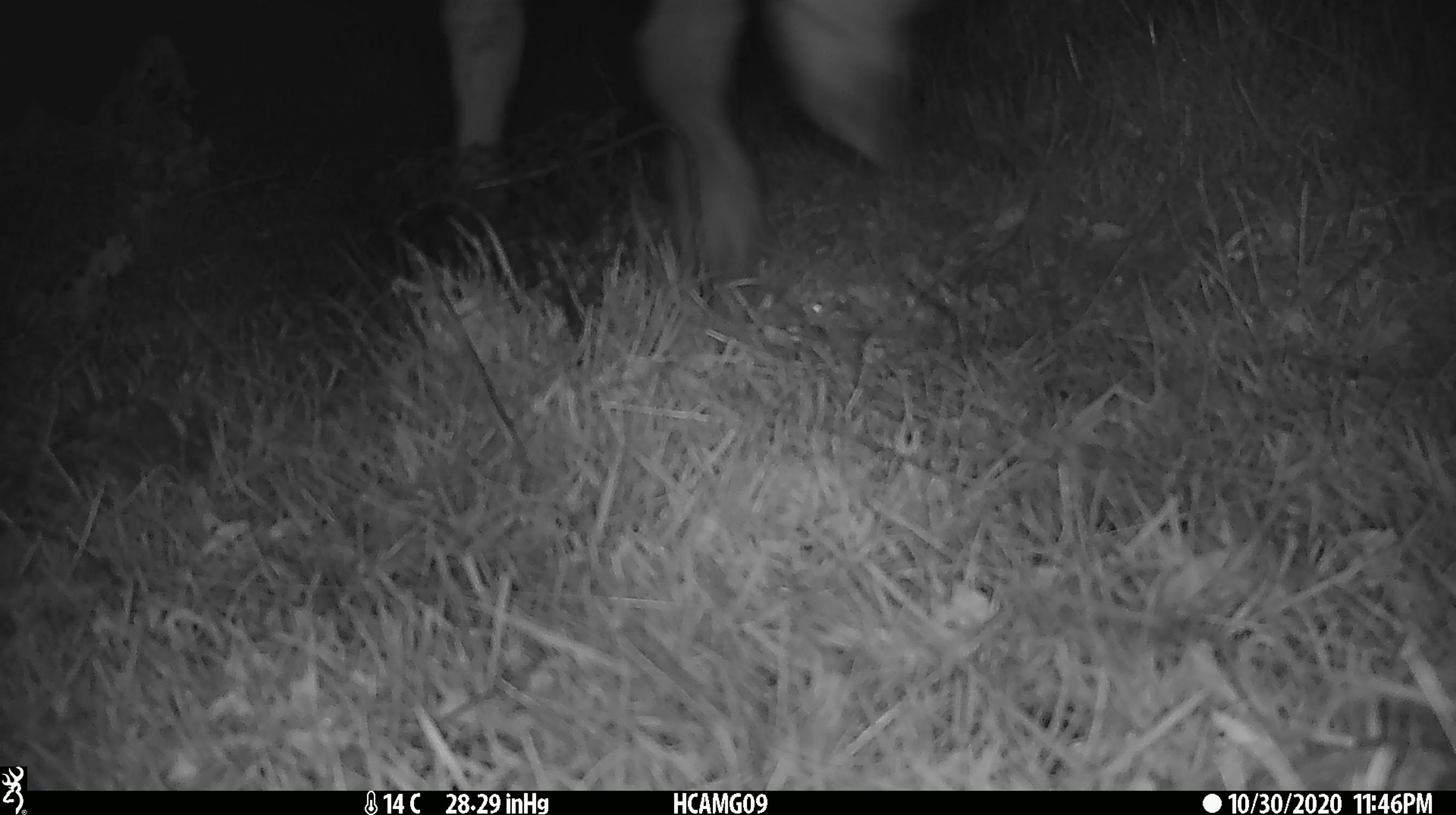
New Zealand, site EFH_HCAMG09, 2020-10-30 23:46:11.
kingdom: Animalia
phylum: Chordata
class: Mammalia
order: Artiodactyla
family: Bovidae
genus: Ovis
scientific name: Ovis aries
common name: domestic sheep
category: sheep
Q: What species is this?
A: Sheep (domestic sheep) (Ovis aries).